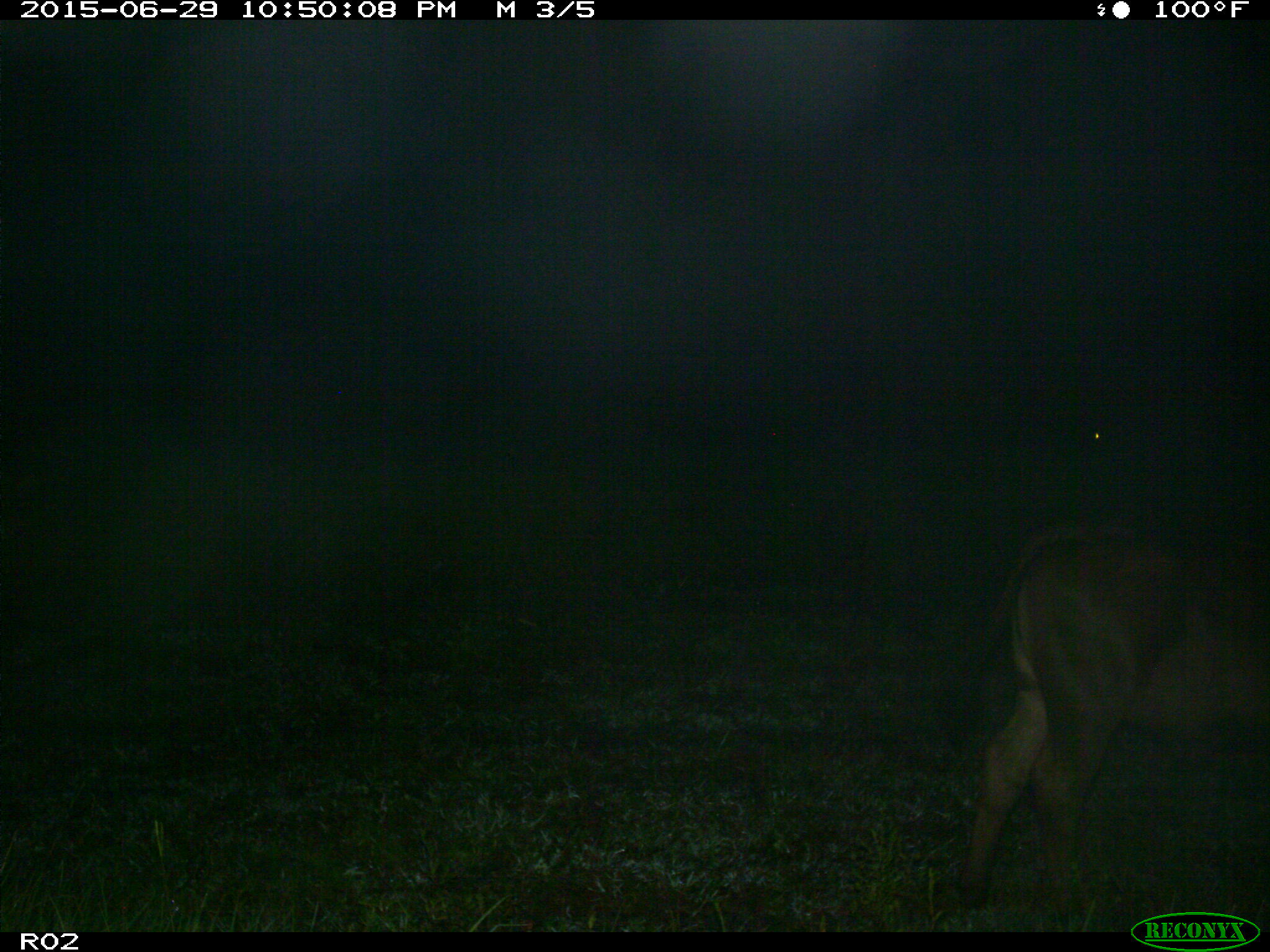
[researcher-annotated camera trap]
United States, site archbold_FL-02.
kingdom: Animalia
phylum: Chordata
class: Mammalia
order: Artiodactyla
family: Bovidae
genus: Bos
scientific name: Bos taurus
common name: domestic cow